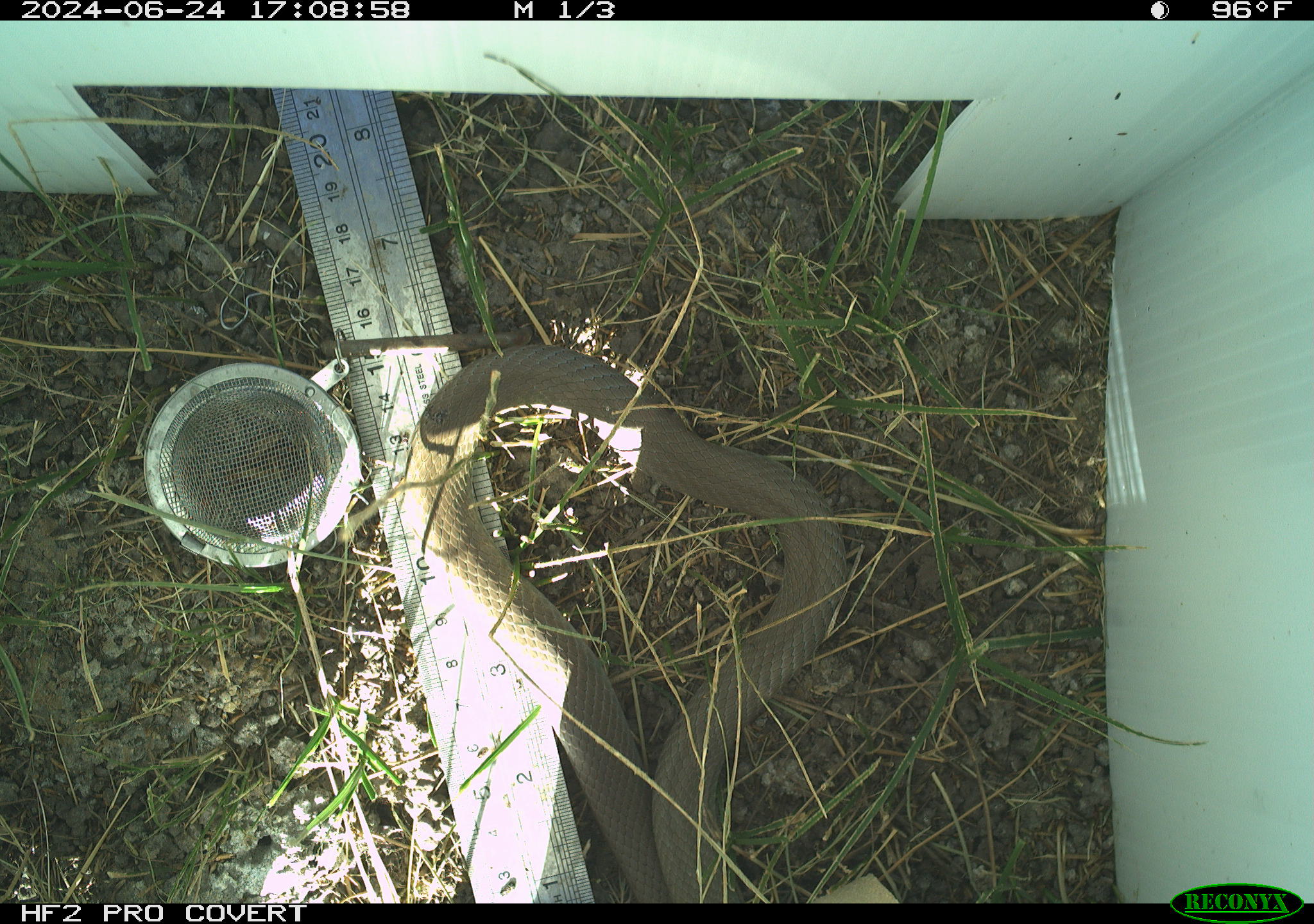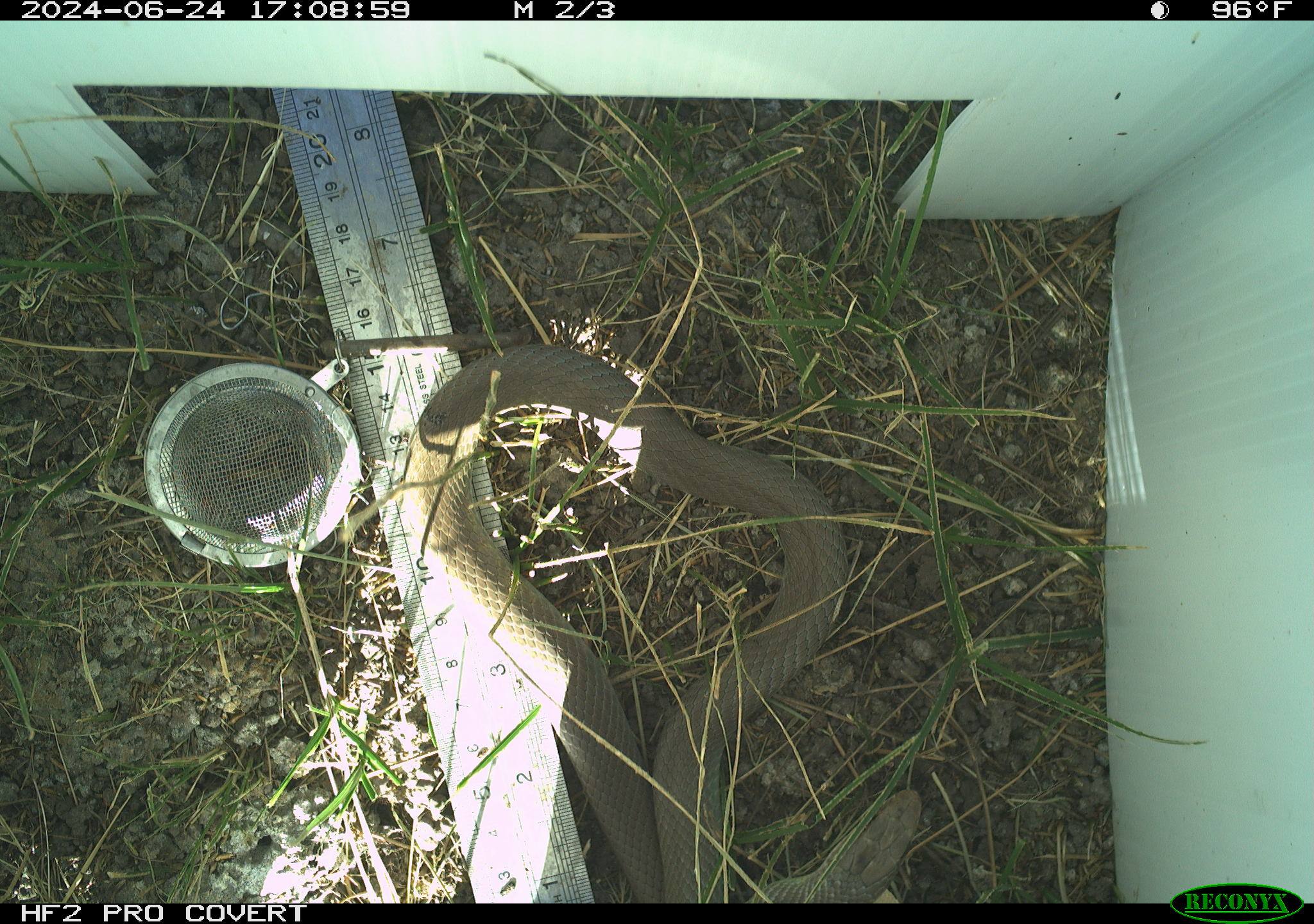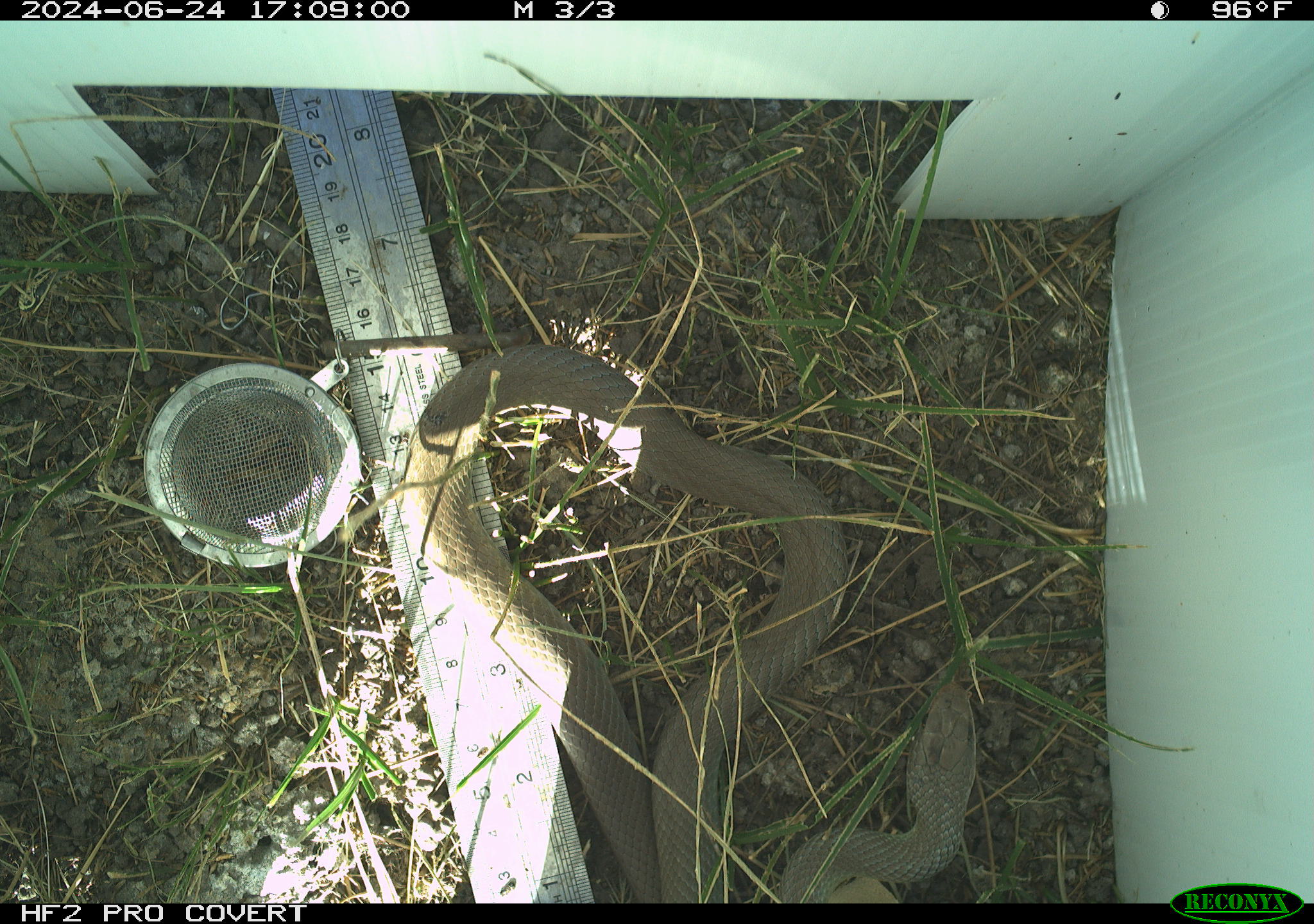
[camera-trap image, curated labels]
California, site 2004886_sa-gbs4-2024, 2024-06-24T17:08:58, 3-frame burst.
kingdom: Animalia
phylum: Chordata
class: Reptilia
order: Squamata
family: Colubridae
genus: Coluber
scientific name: Coluber constrictor mormon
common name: western yellow-bellied racer